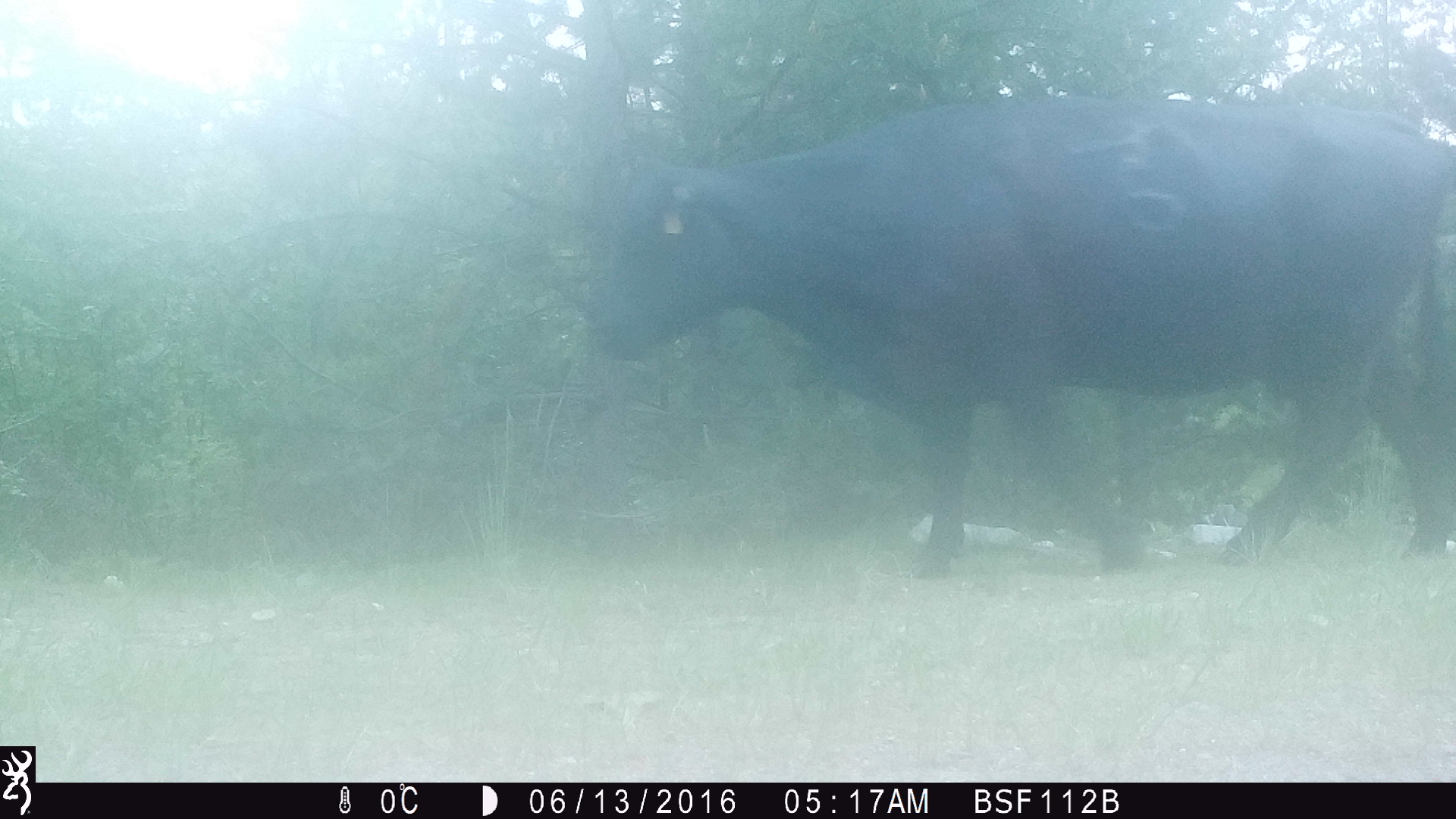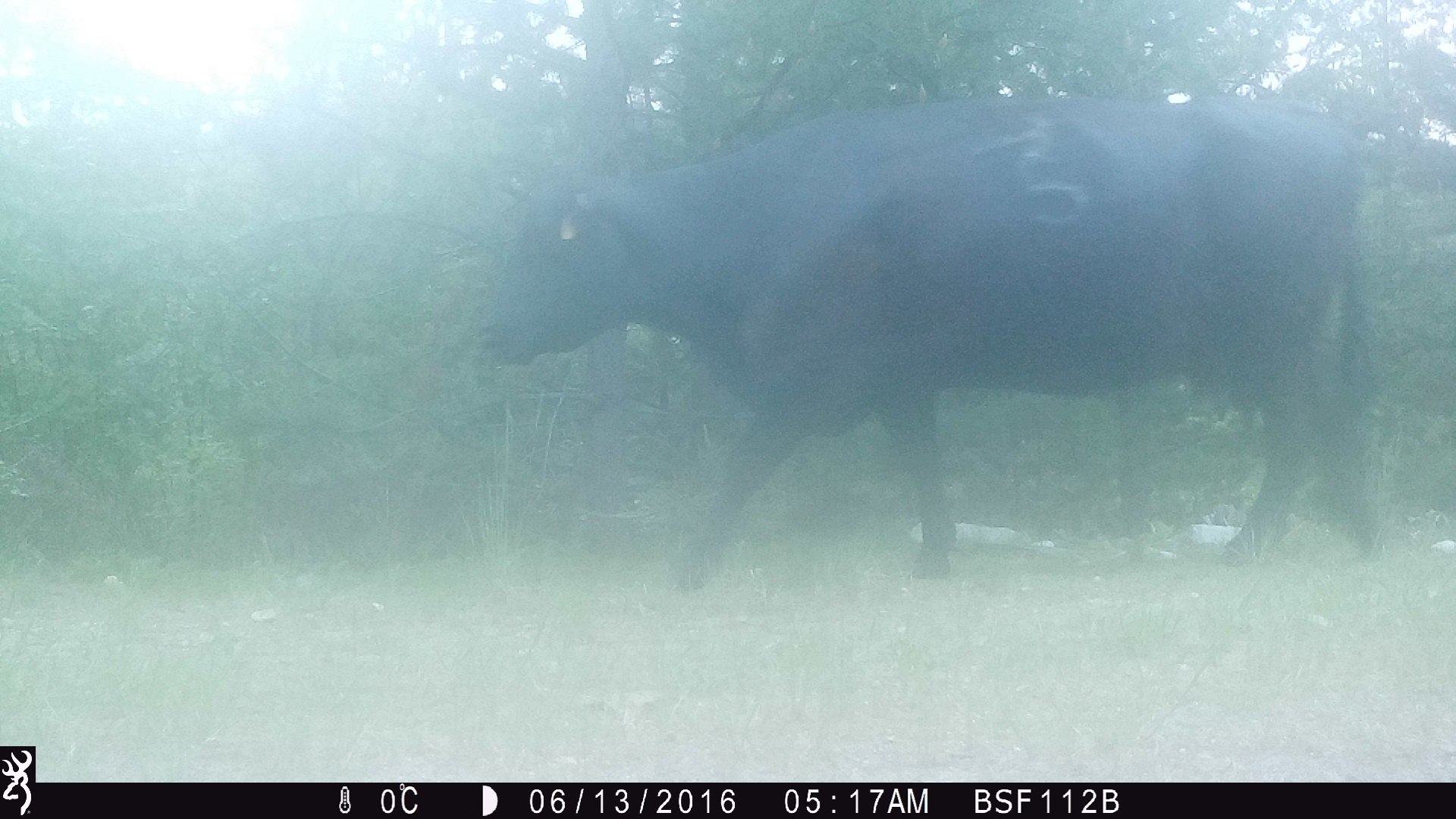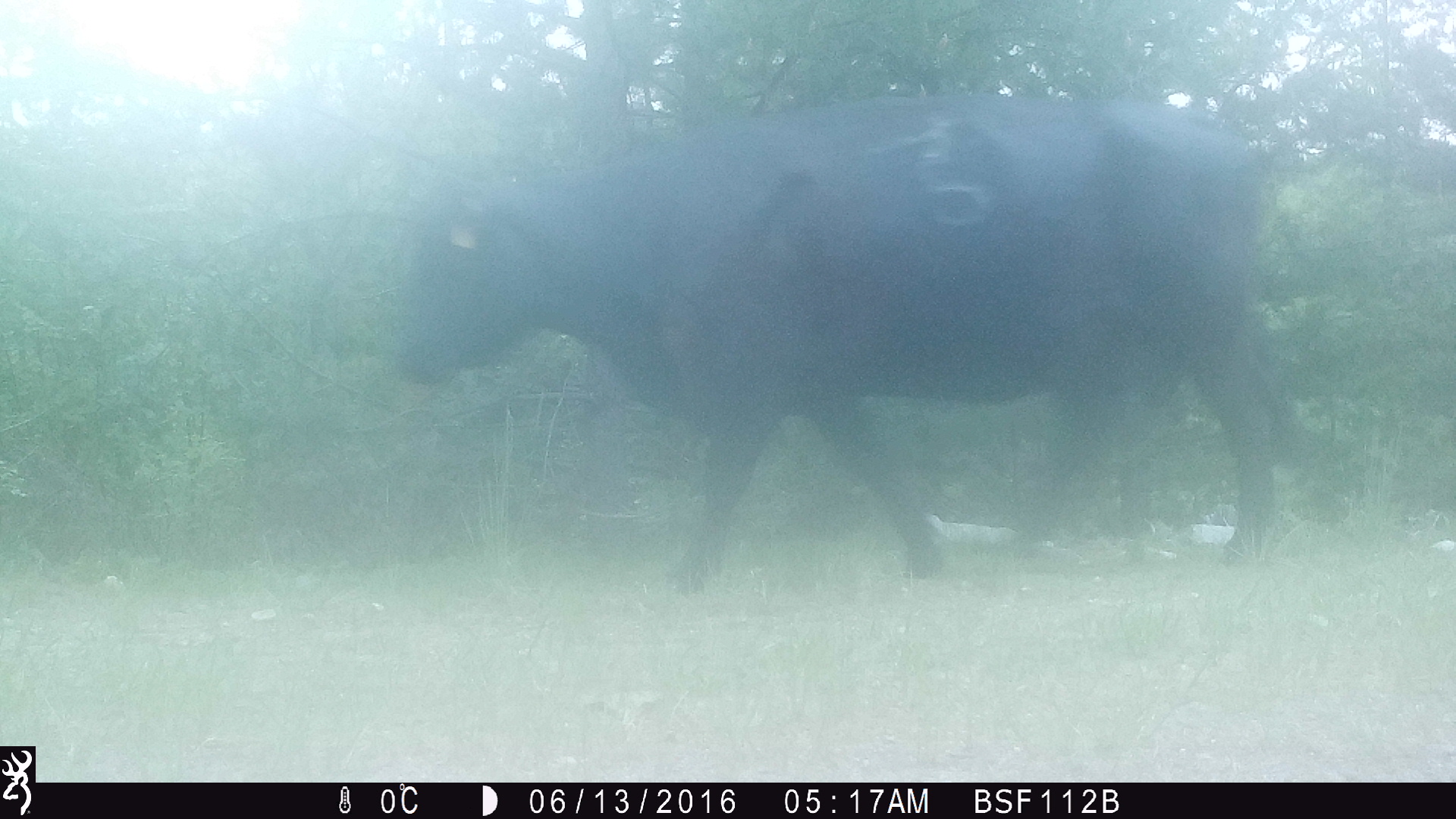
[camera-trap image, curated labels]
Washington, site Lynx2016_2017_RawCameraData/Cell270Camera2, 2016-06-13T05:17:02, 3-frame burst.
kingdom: Animalia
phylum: Chordata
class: Mammalia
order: Artiodactyla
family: Bovidae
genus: Bos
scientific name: Bos taurus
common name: domestic cattle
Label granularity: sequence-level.